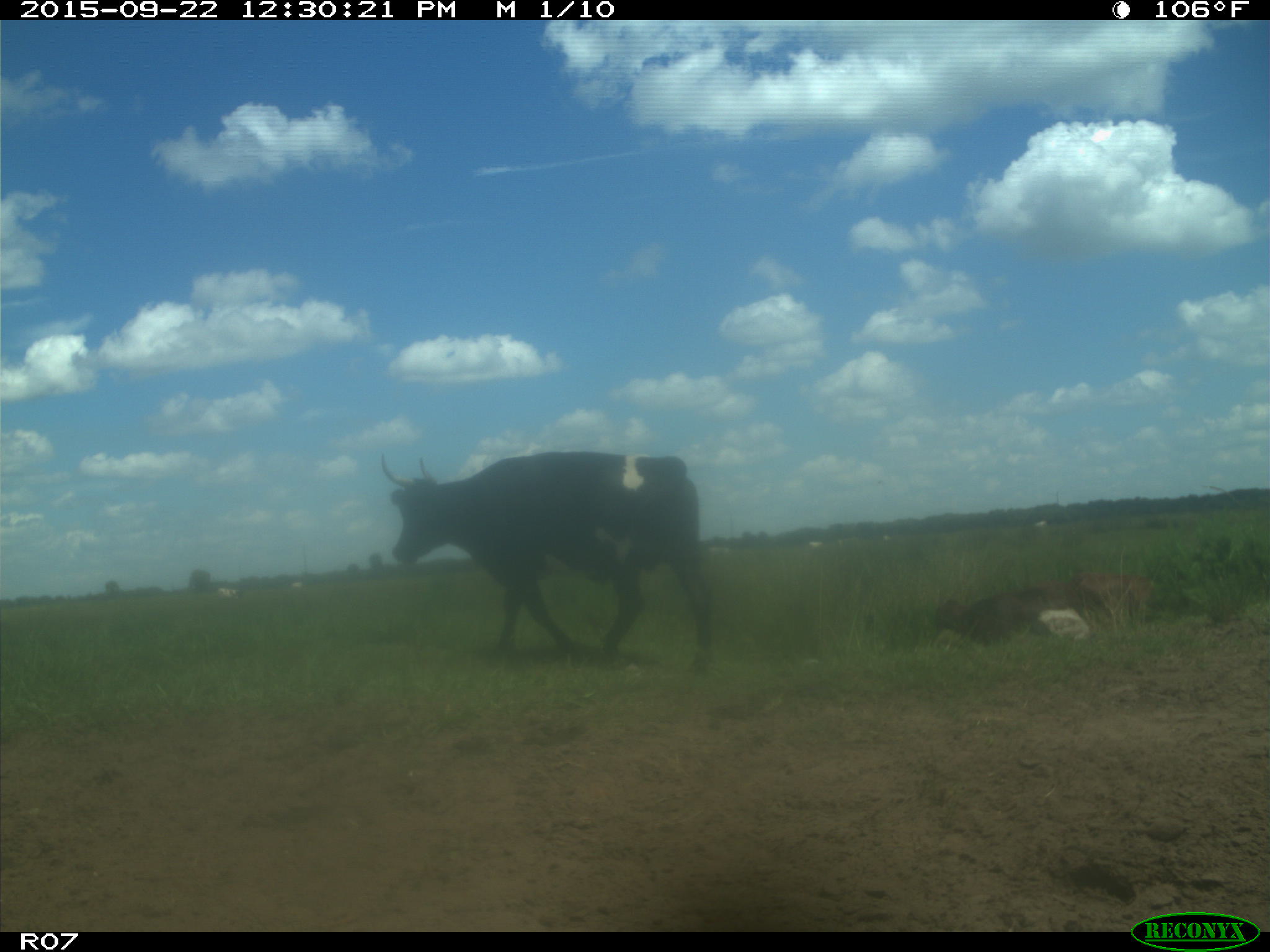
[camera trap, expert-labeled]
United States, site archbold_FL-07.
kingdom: Animalia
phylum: Chordata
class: Mammalia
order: Artiodactyla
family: Bovidae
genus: Bos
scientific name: Bos taurus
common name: domestic cow